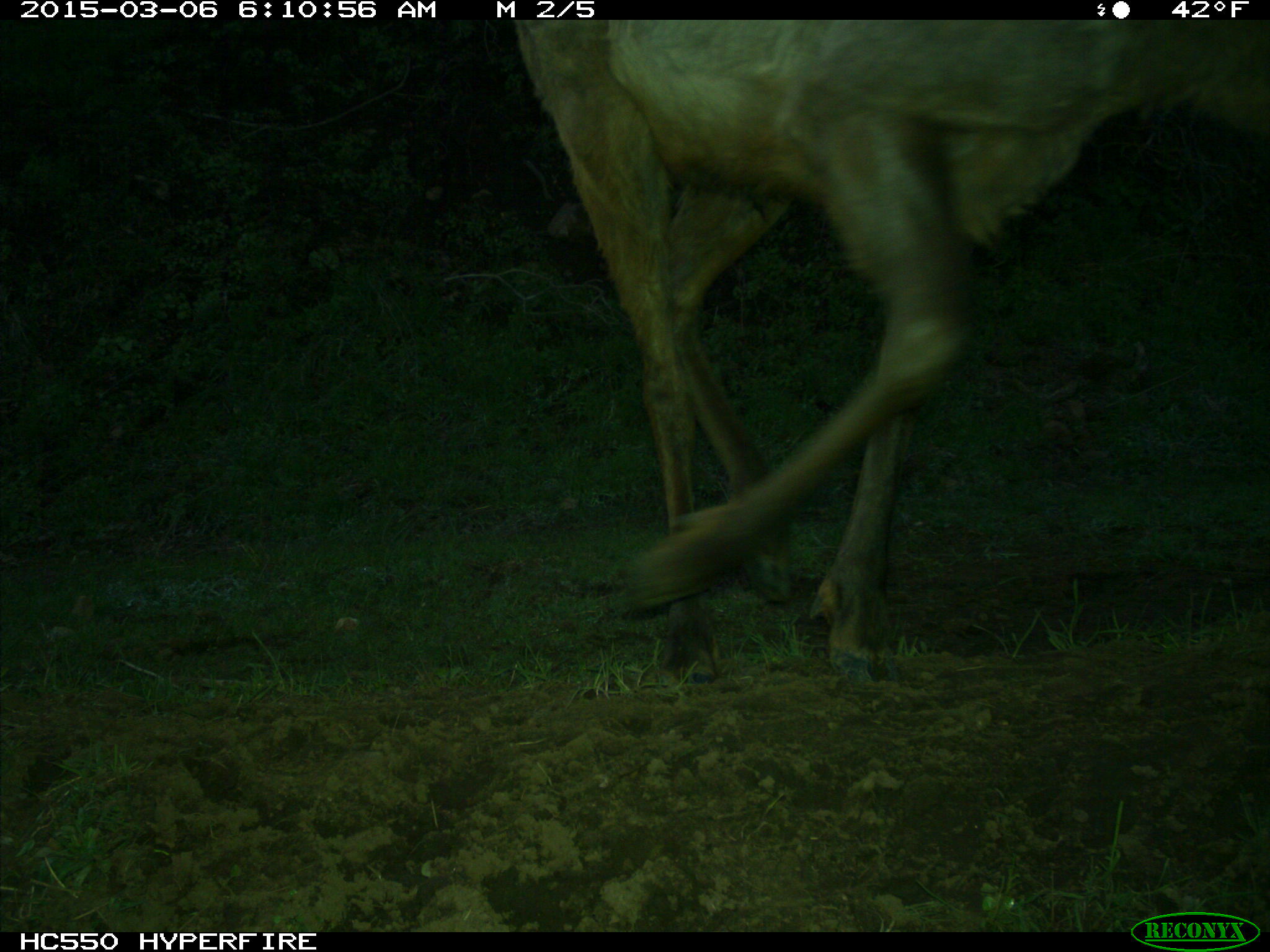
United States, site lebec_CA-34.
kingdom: Animalia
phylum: Chordata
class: Mammalia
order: Artiodactyla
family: Cervidae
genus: Cervus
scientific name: Cervus canadensis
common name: elk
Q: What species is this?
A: Cervus canadensis (elk).